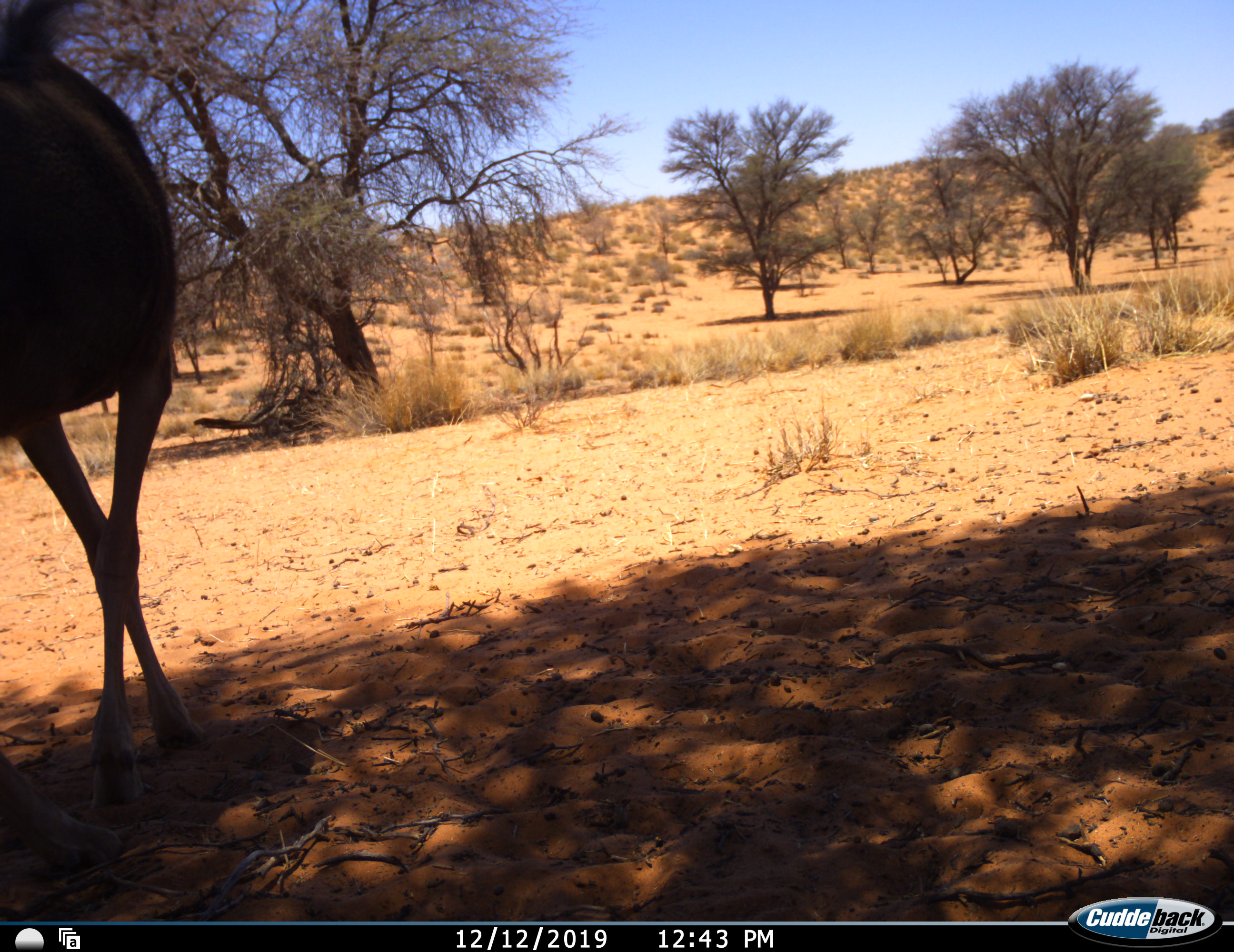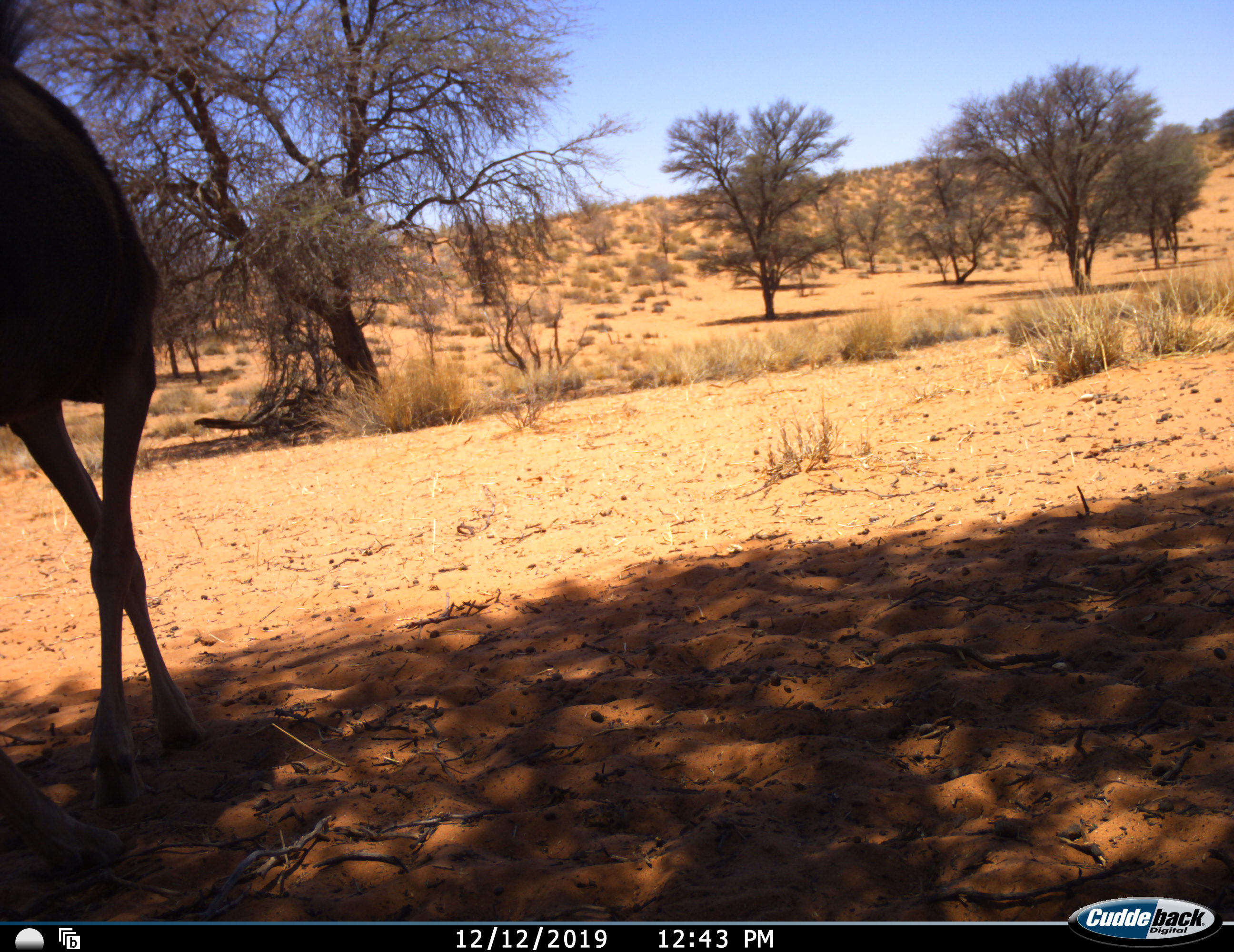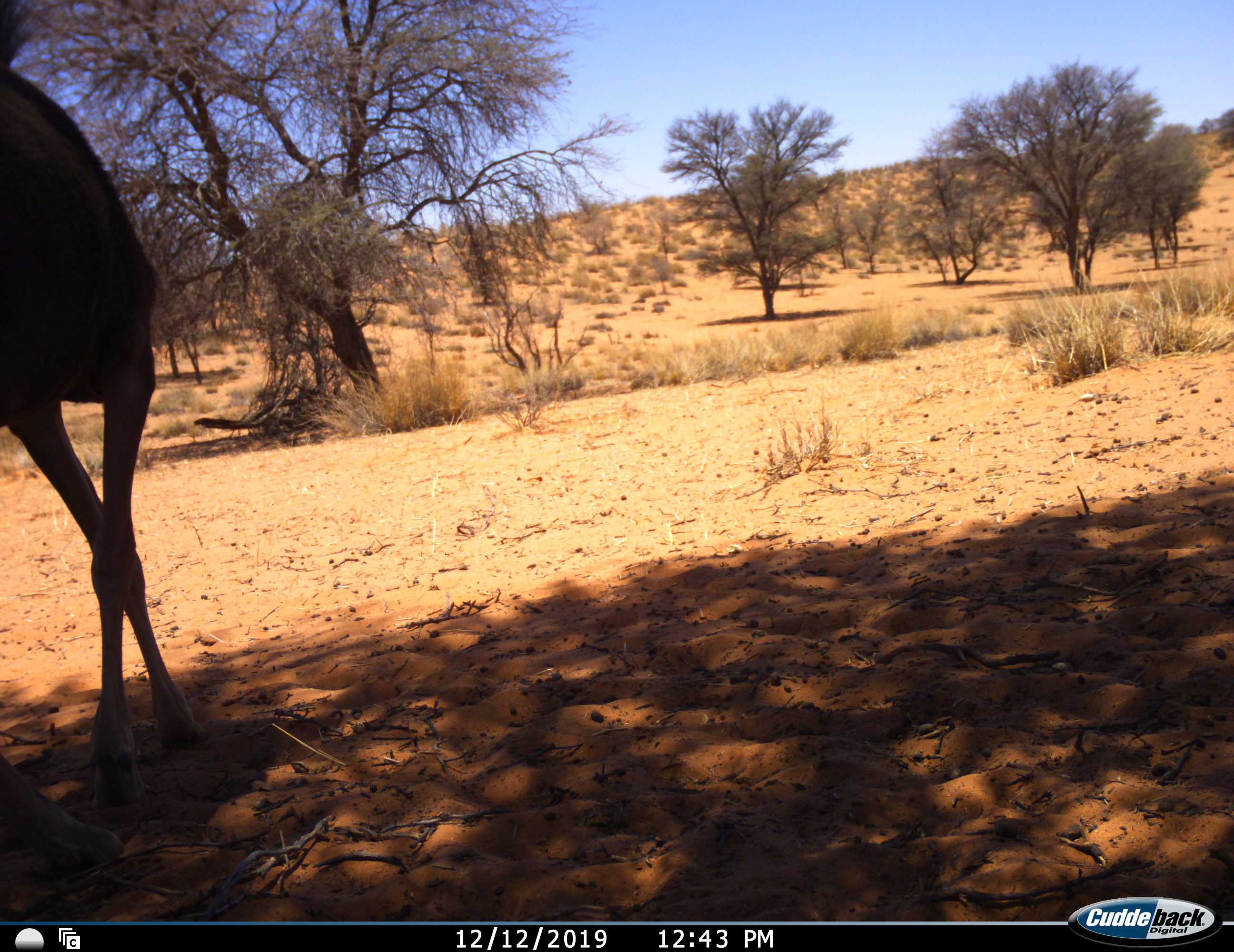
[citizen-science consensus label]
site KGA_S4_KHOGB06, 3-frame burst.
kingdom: Animalia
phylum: Chordata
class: Mammalia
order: Artiodactyla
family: Bovidae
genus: Antidorcas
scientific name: Antidorcas marsupialis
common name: springbok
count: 1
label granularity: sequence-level